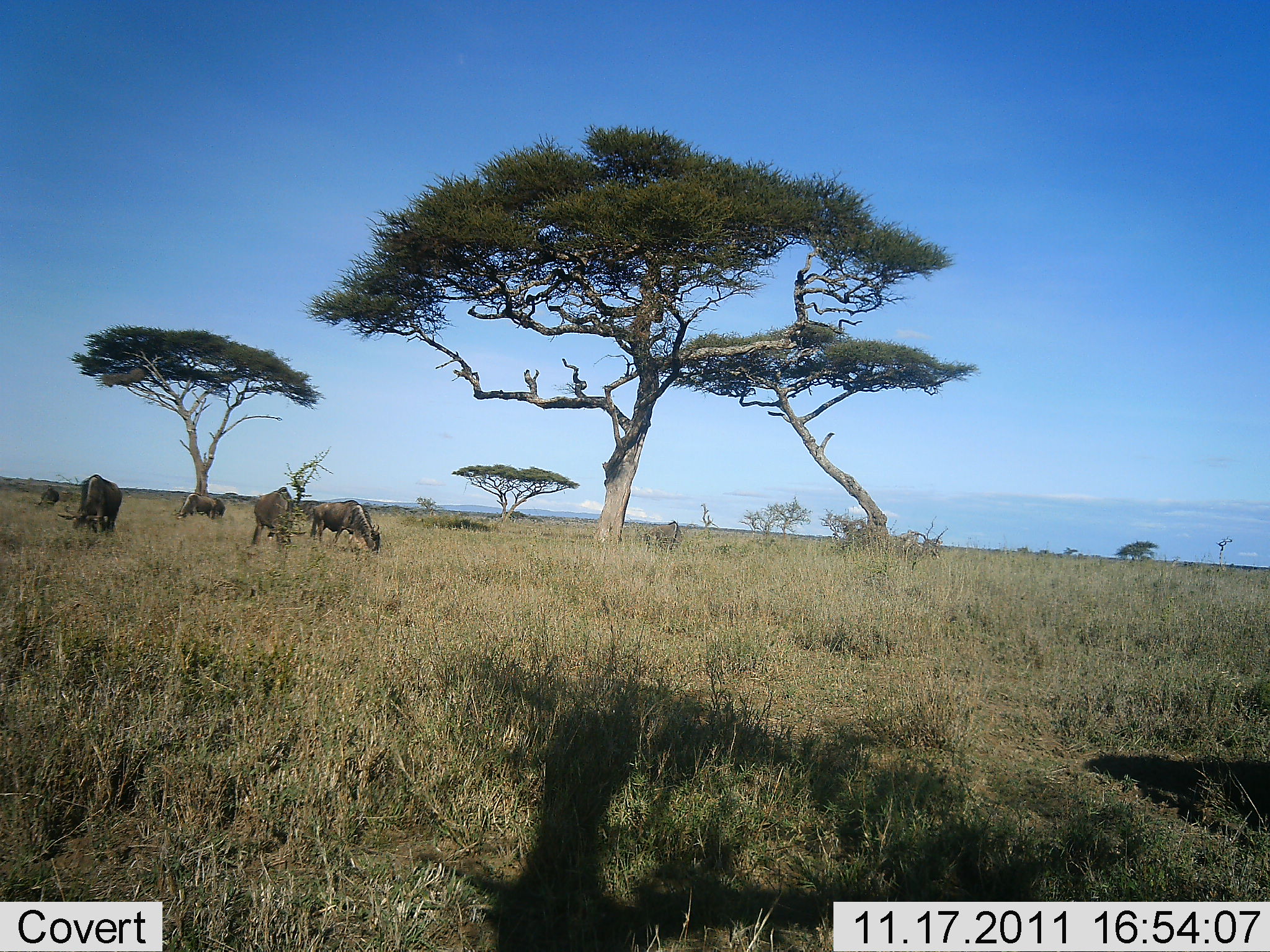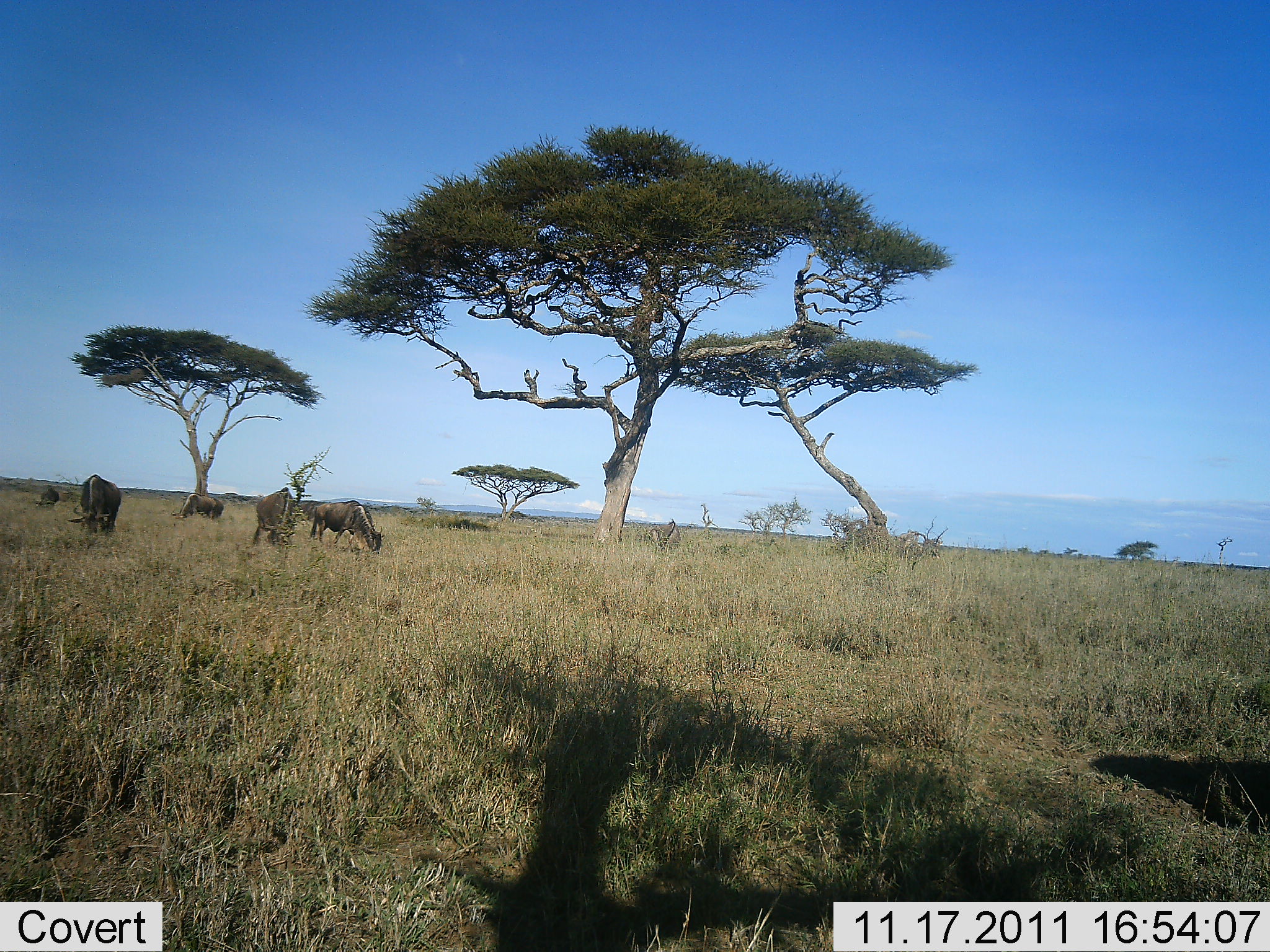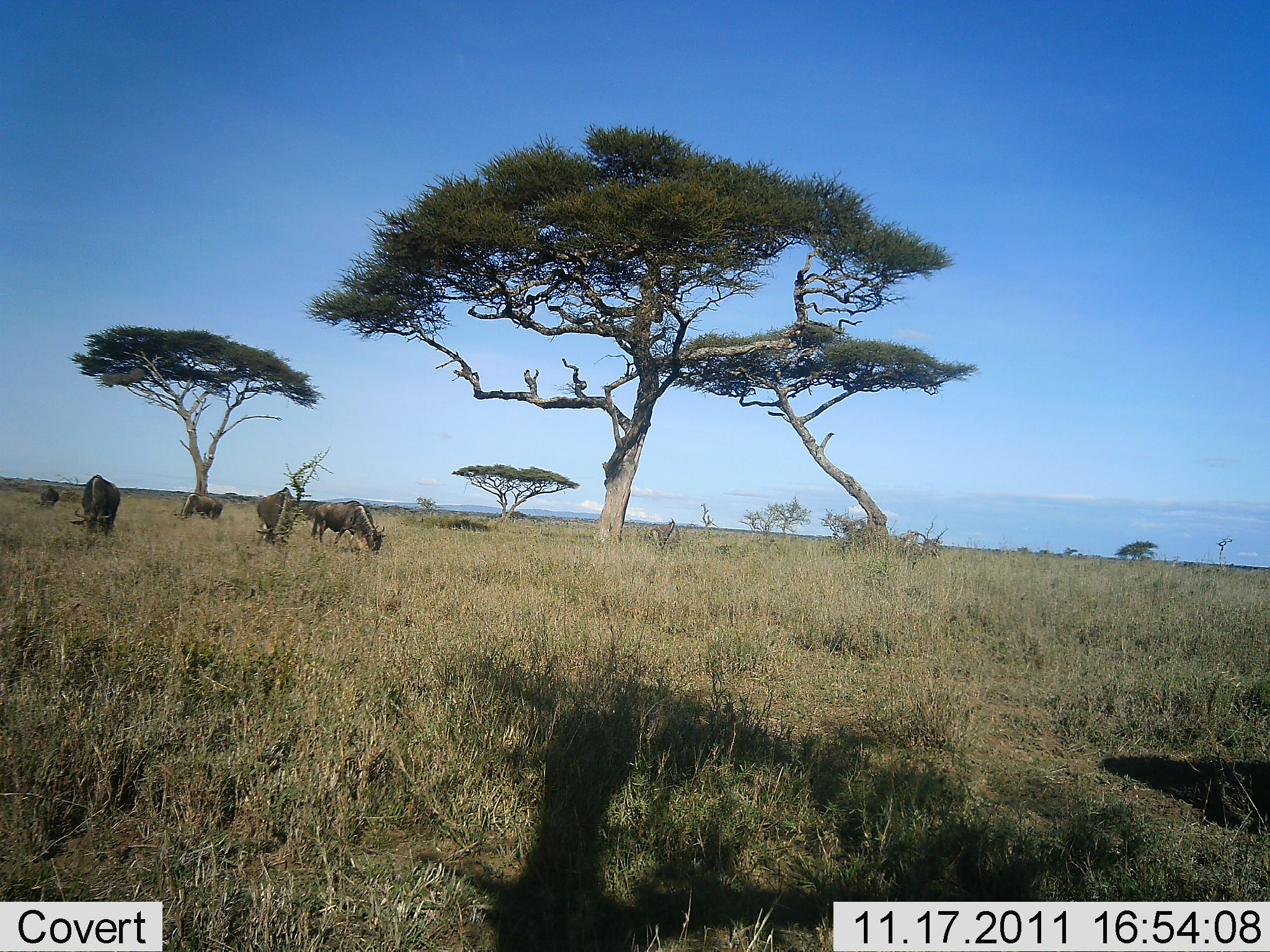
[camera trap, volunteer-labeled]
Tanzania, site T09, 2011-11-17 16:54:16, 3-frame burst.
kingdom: Animalia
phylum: Chordata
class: Mammalia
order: Artiodactyla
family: Bovidae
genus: Connochaetes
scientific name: Connochaetes taurinus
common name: blue wildebeest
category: wildebeest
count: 5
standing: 29%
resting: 6%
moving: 6%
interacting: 0%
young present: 6%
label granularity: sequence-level